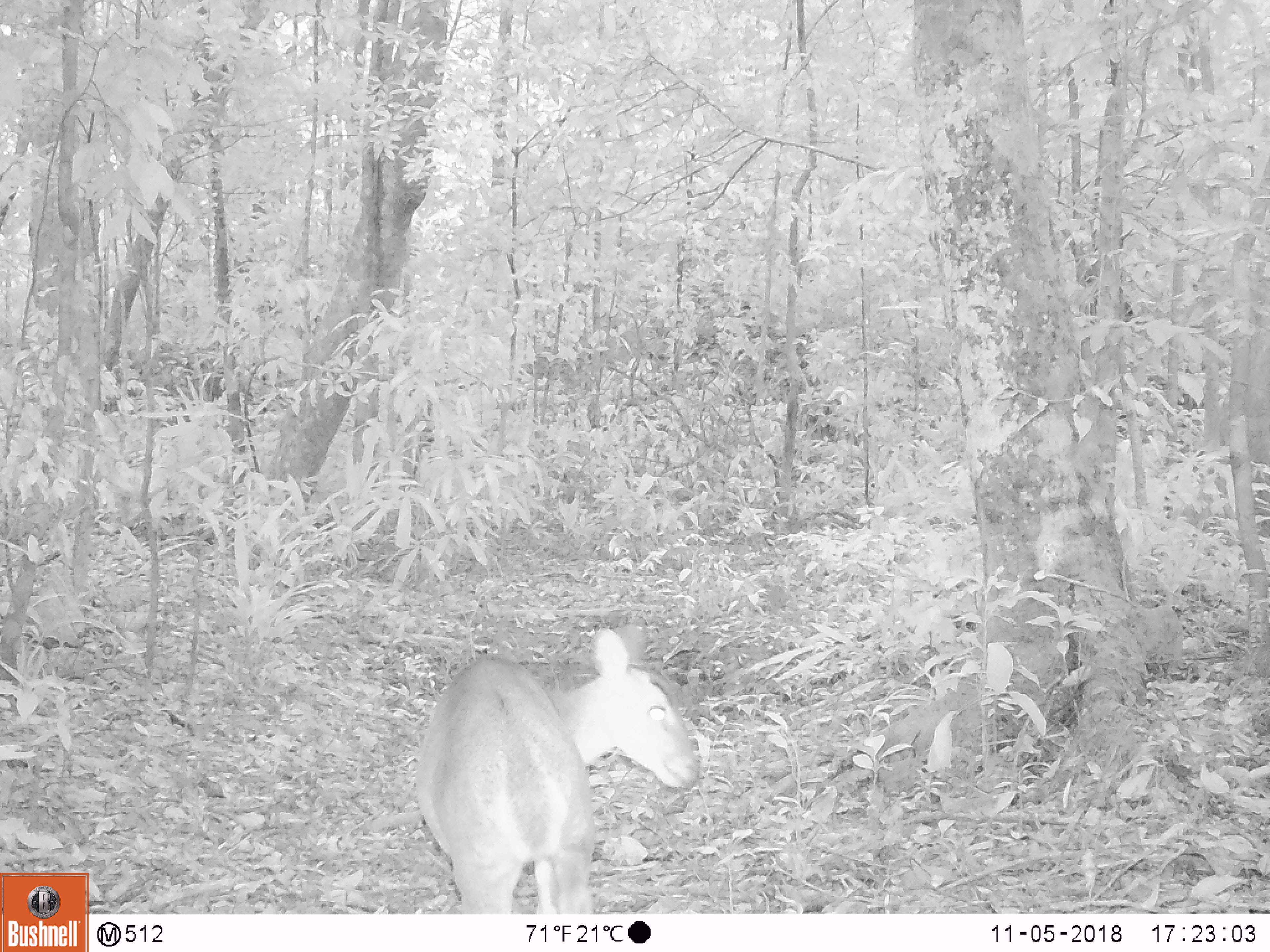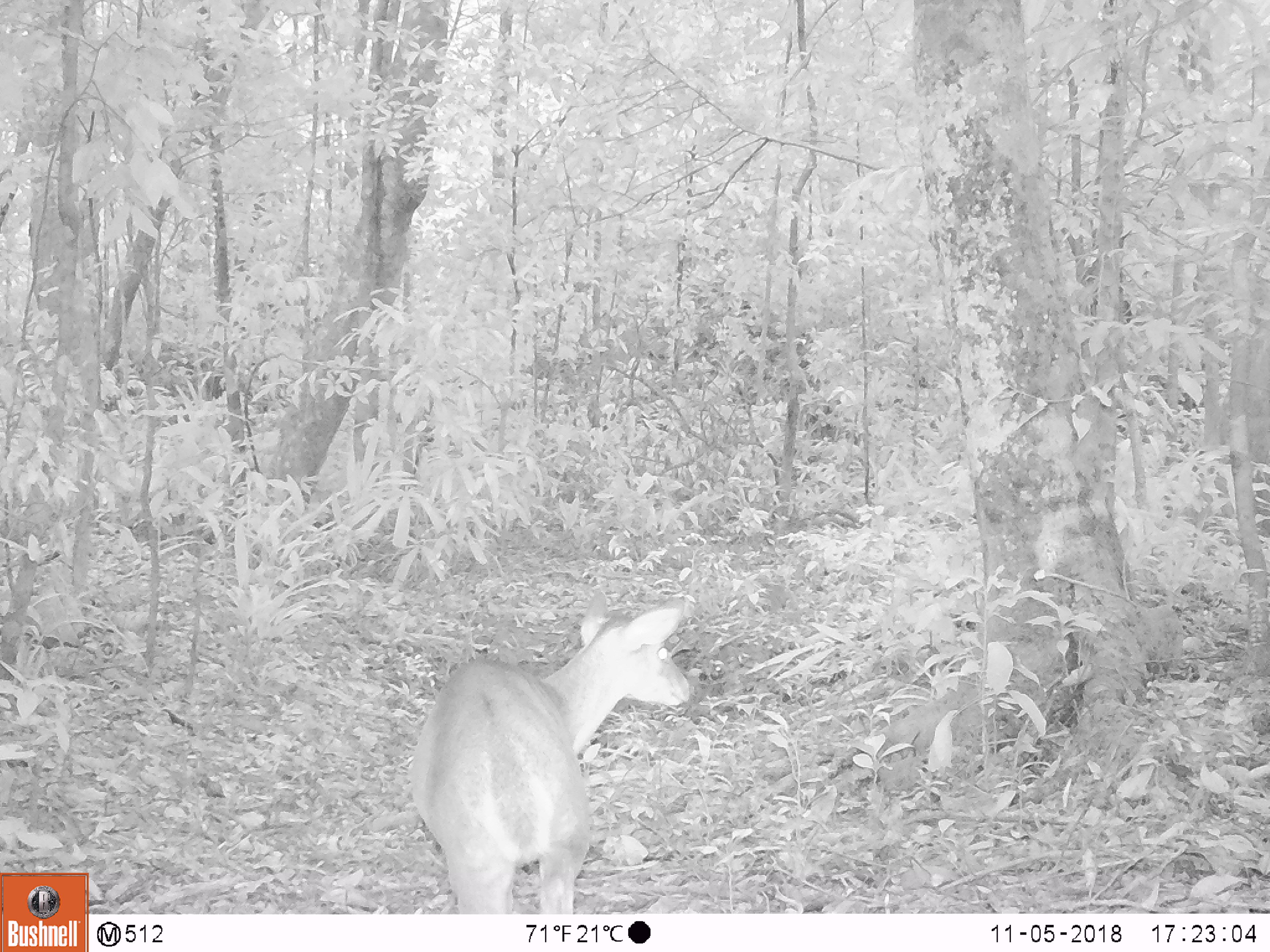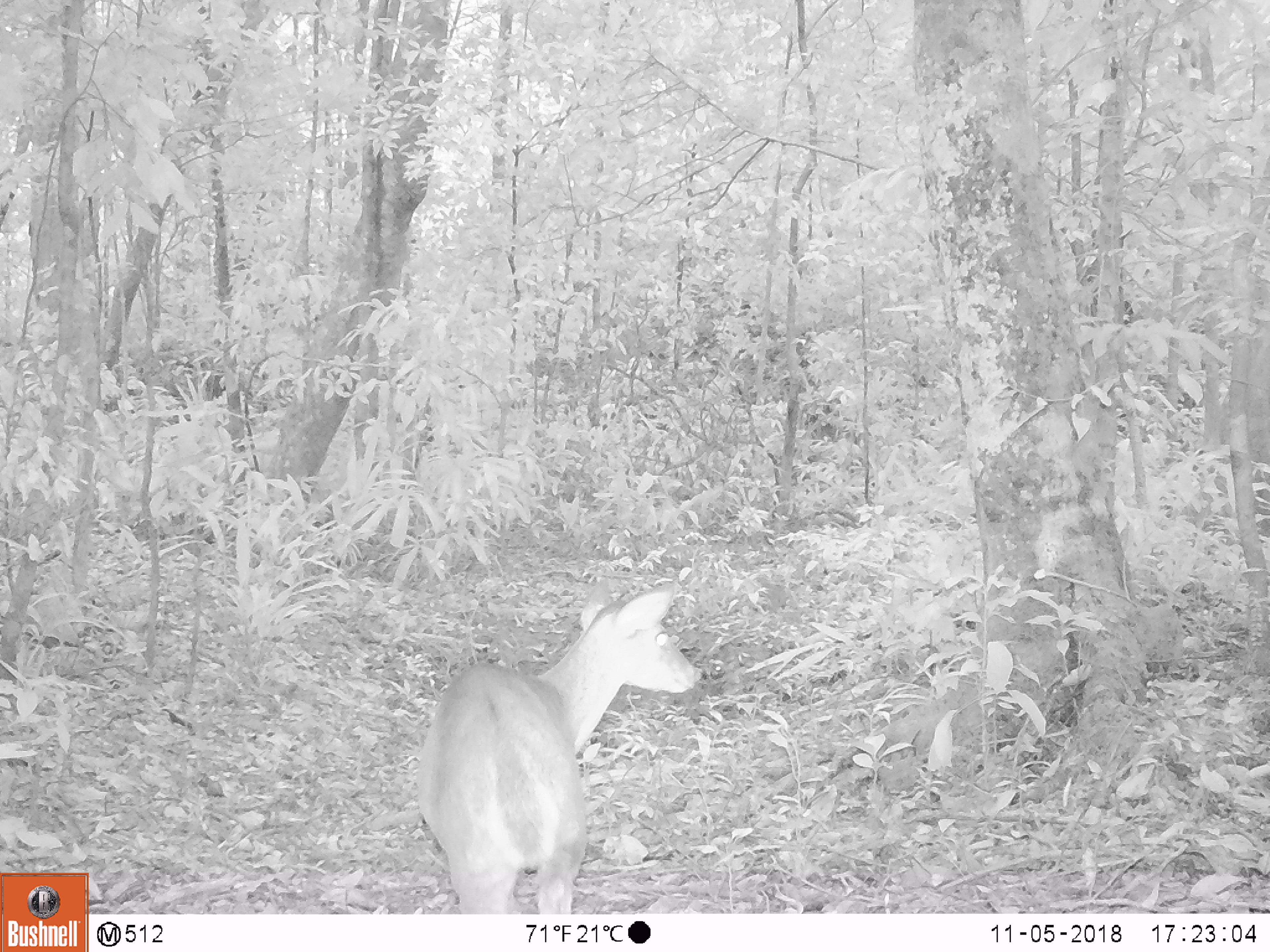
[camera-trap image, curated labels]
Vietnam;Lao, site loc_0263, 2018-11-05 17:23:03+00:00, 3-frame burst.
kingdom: Animalia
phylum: Chordata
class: Mammalia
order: Artiodactyla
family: Cervidae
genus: Muntiacus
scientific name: Muntiacus vuquangensis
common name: large-antlered muntjac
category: large antlered muntjac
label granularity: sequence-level